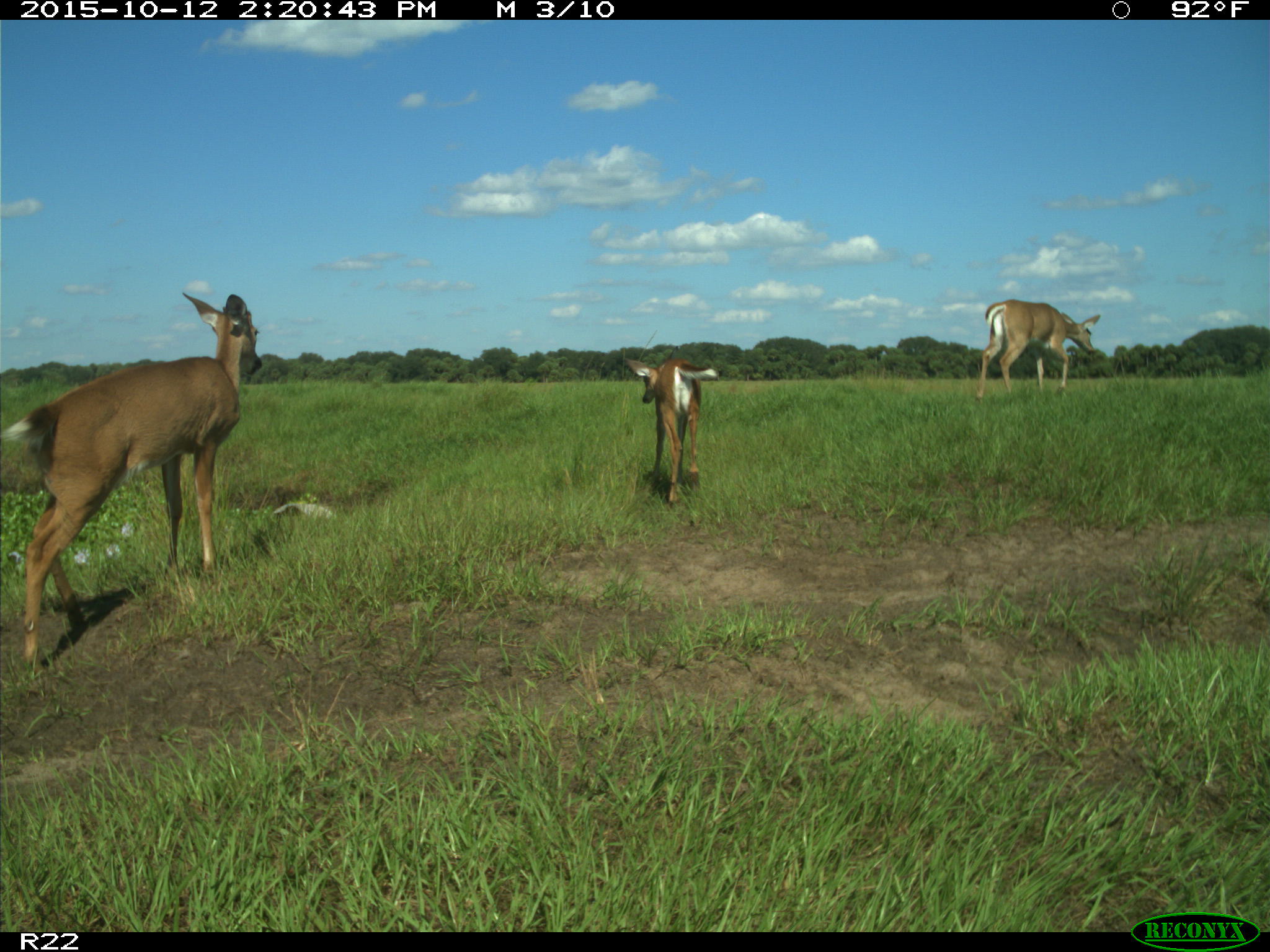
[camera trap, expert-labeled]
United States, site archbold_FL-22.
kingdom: Animalia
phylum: Chordata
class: Mammalia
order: Artiodactyla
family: Cervidae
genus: Odocoileus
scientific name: Odocoileus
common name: deer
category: unidentified deer